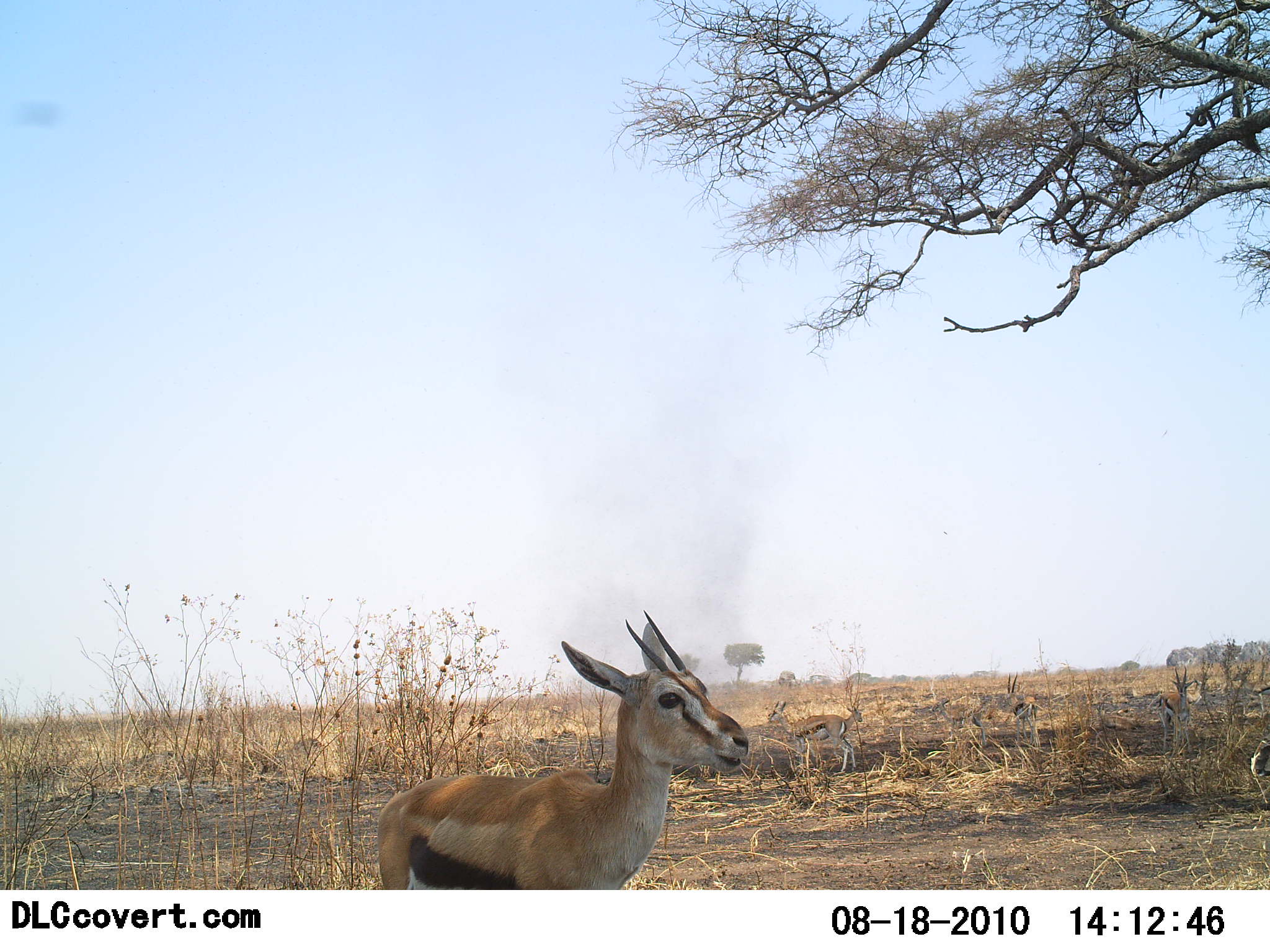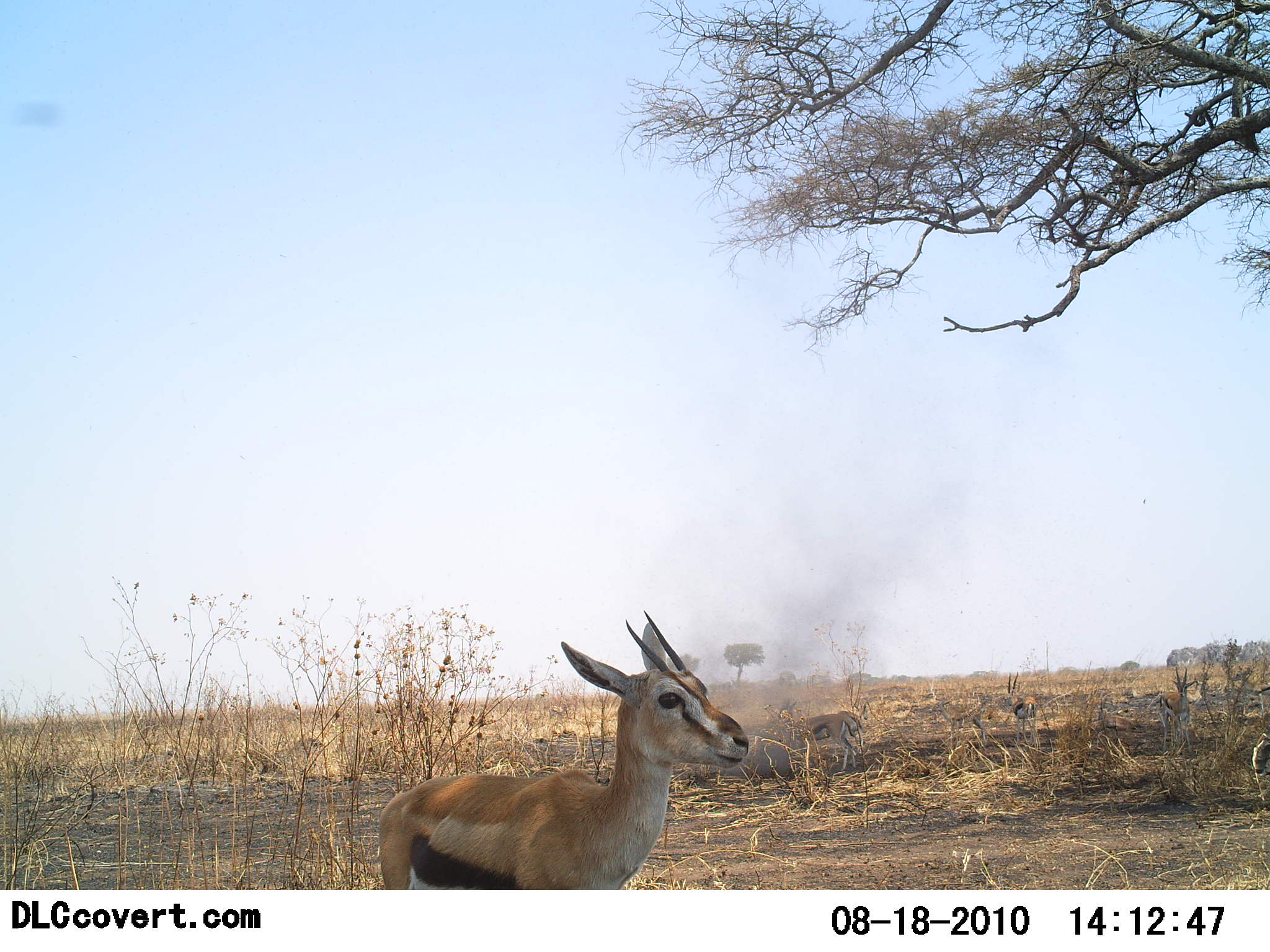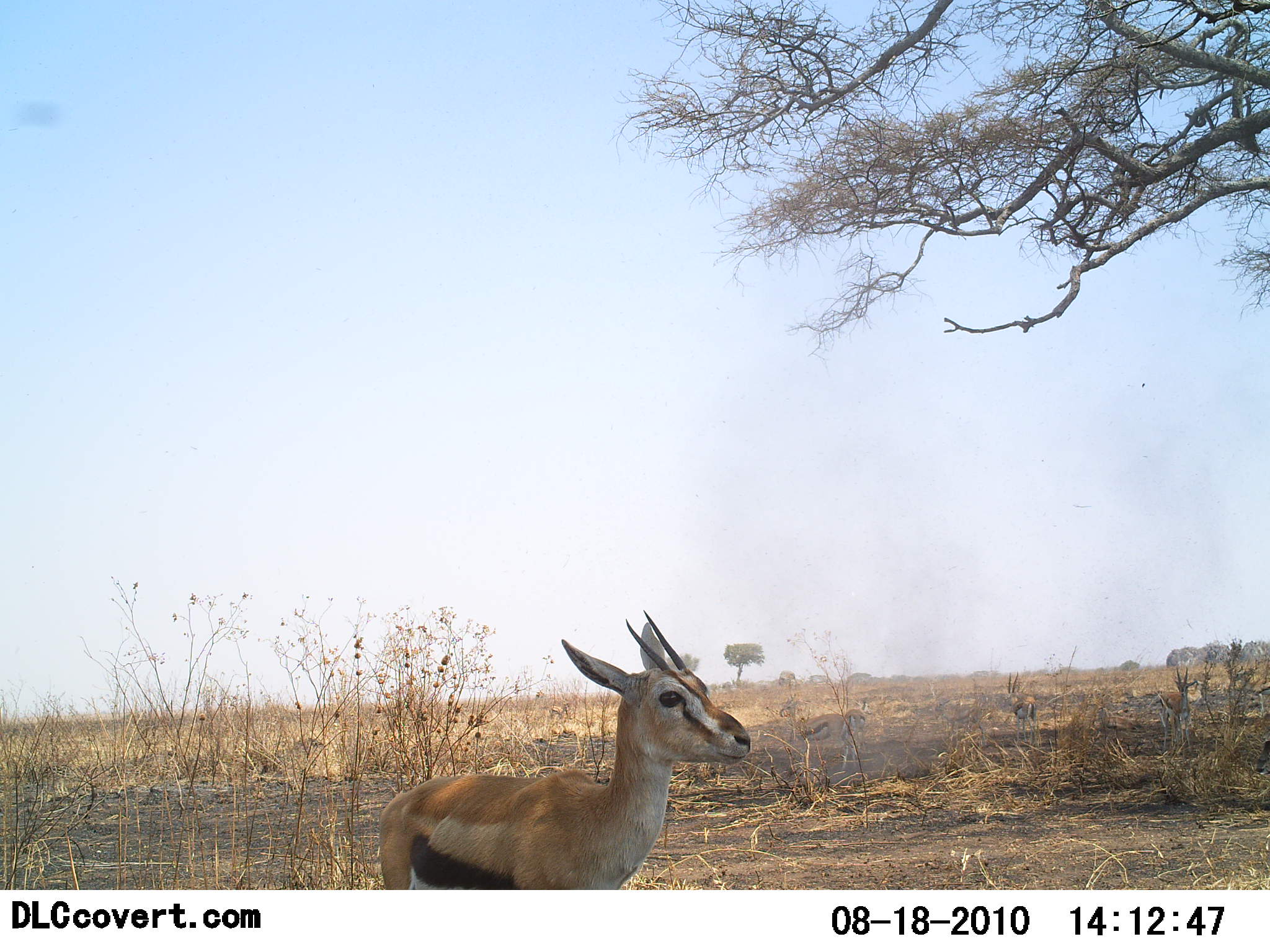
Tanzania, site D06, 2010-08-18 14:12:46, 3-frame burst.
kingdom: Animalia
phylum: Chordata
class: Mammalia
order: Artiodactyla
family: Bovidae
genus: Eudorcas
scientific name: Eudorcas thomsonii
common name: thomson's gazelle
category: gazellethomsons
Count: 5.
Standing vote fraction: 94%.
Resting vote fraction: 29%.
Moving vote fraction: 0%.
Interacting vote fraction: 6%.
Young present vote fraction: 0%.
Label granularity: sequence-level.